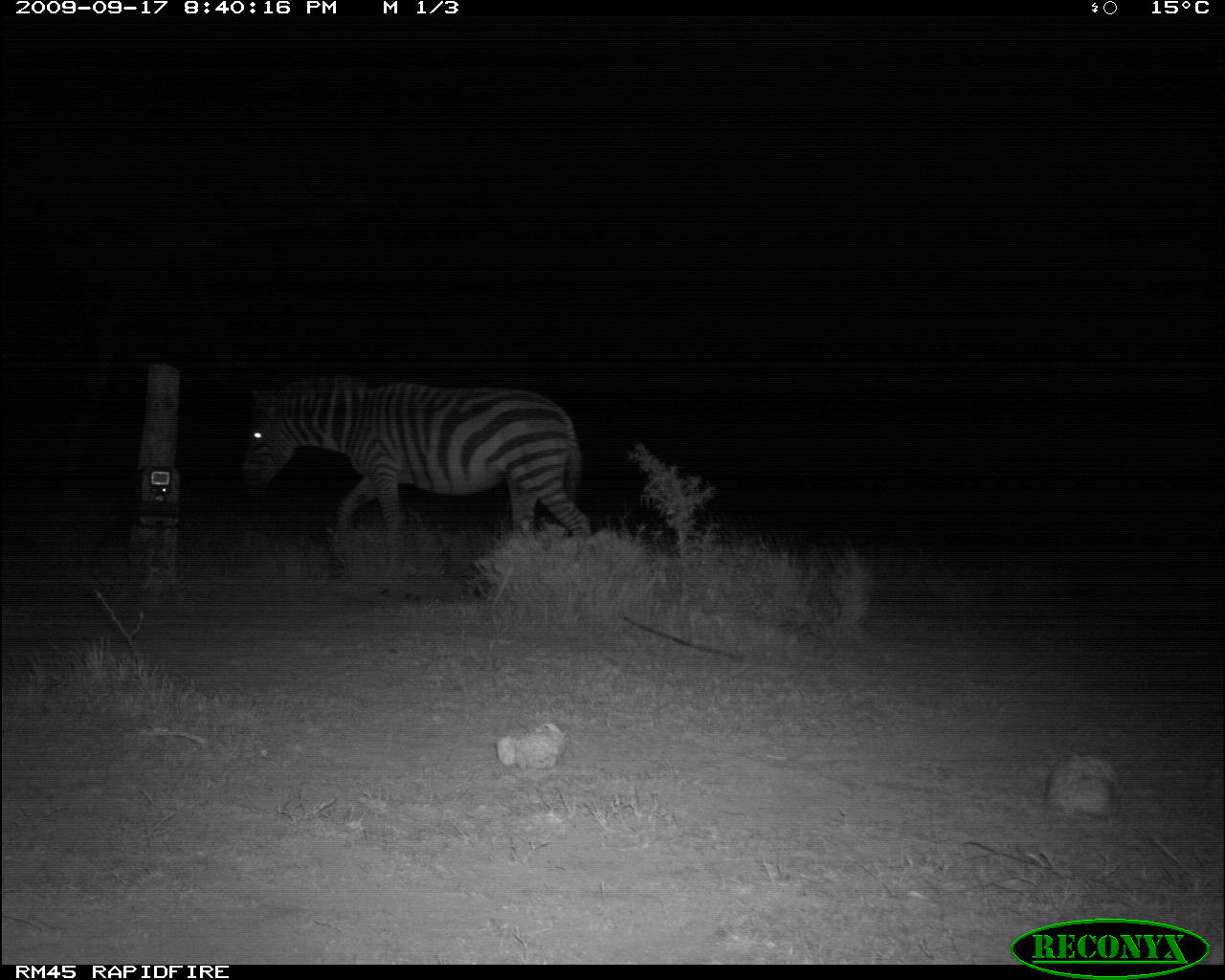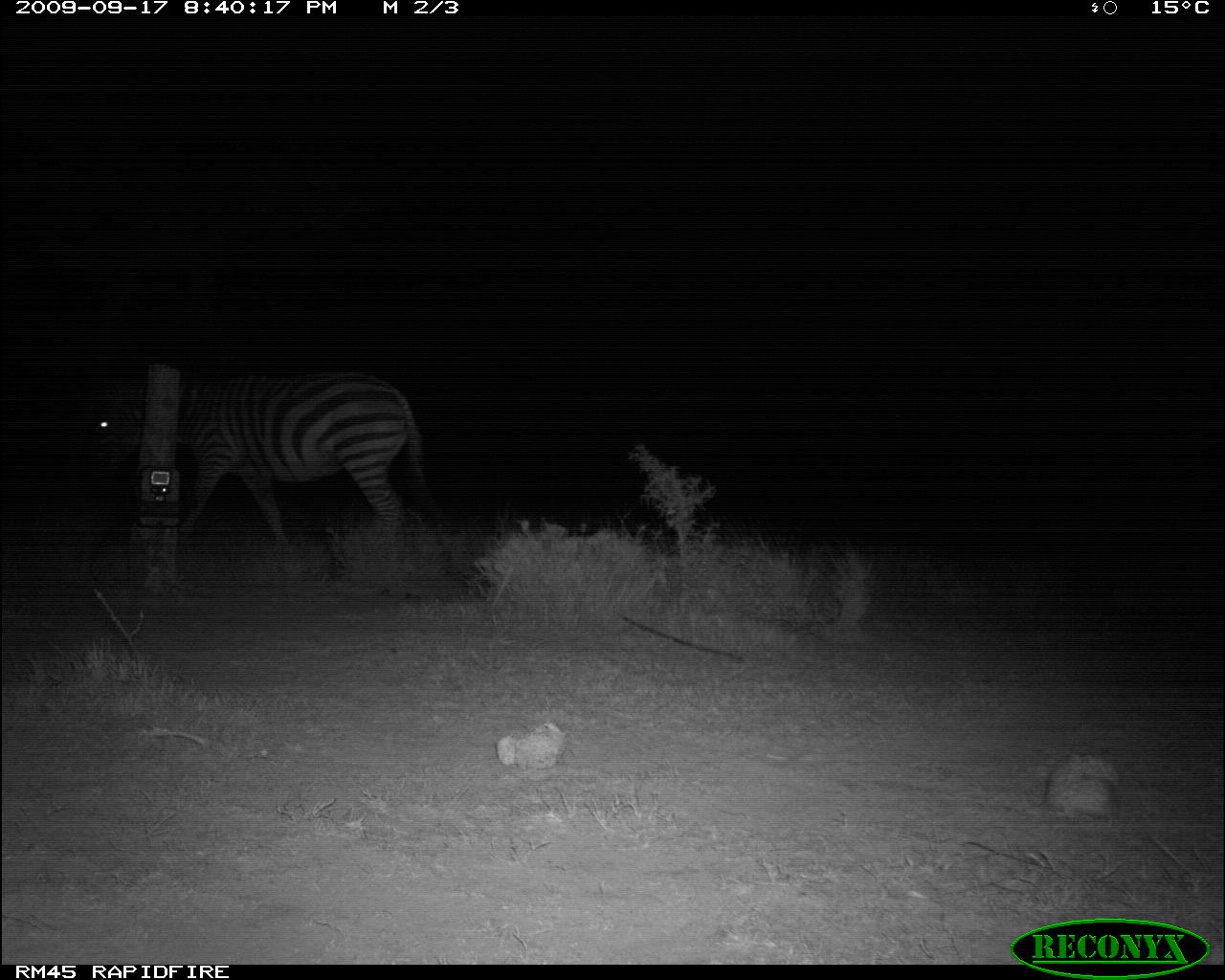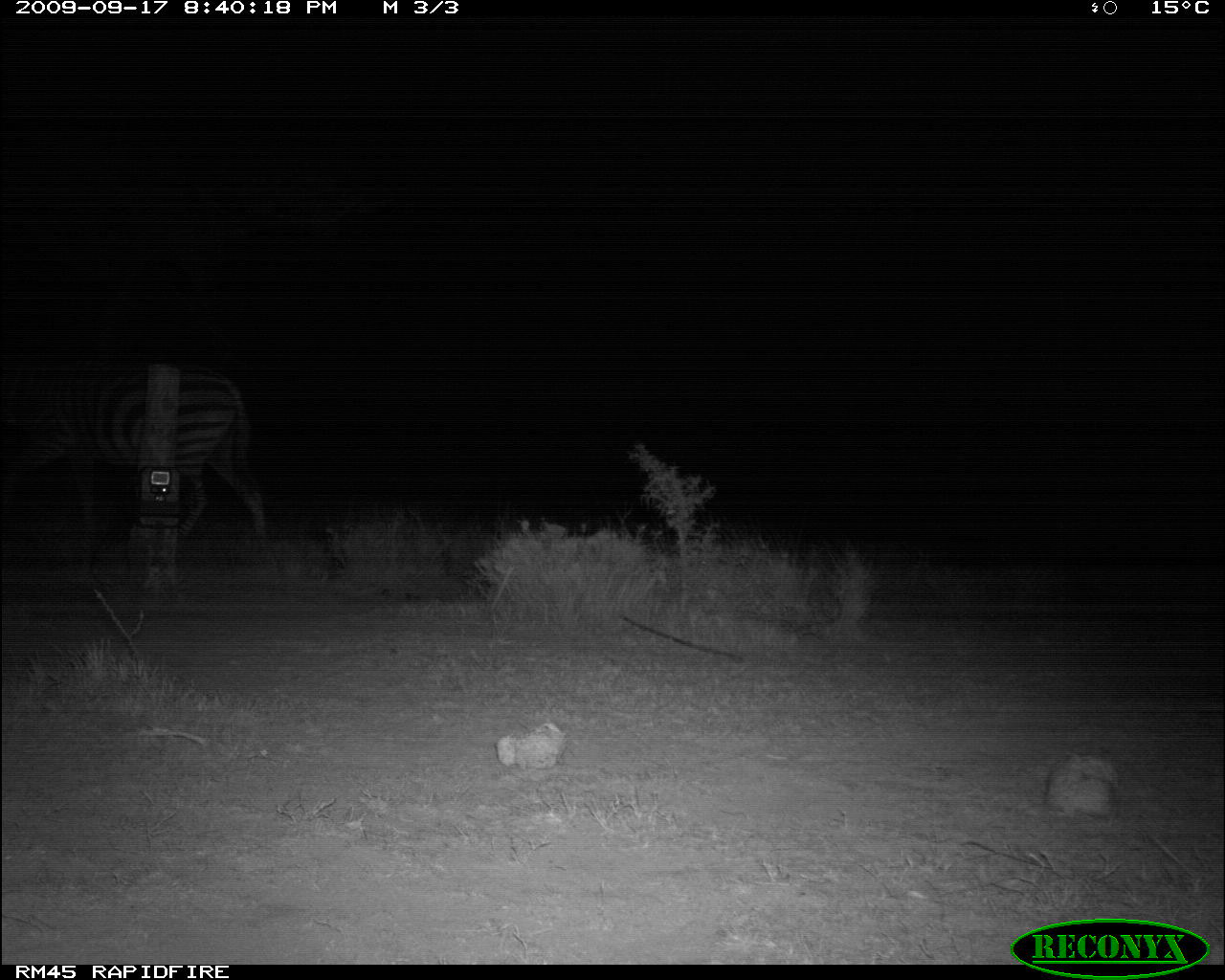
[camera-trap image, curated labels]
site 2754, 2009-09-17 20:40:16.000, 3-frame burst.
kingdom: Animalia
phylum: Chordata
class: Mammalia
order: Perissodactyla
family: Equidae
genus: Equus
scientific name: Equus quagga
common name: plains zebra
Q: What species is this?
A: Equus quagga (plains zebra).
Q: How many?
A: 1.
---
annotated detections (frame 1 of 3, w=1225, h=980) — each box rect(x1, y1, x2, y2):
equus quagga: rect(233, 367, 598, 567)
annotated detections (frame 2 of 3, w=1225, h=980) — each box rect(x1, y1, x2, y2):
equus quagga: rect(78, 362, 438, 555)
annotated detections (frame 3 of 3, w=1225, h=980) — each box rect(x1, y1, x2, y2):
equus quagga: rect(0, 355, 271, 549)